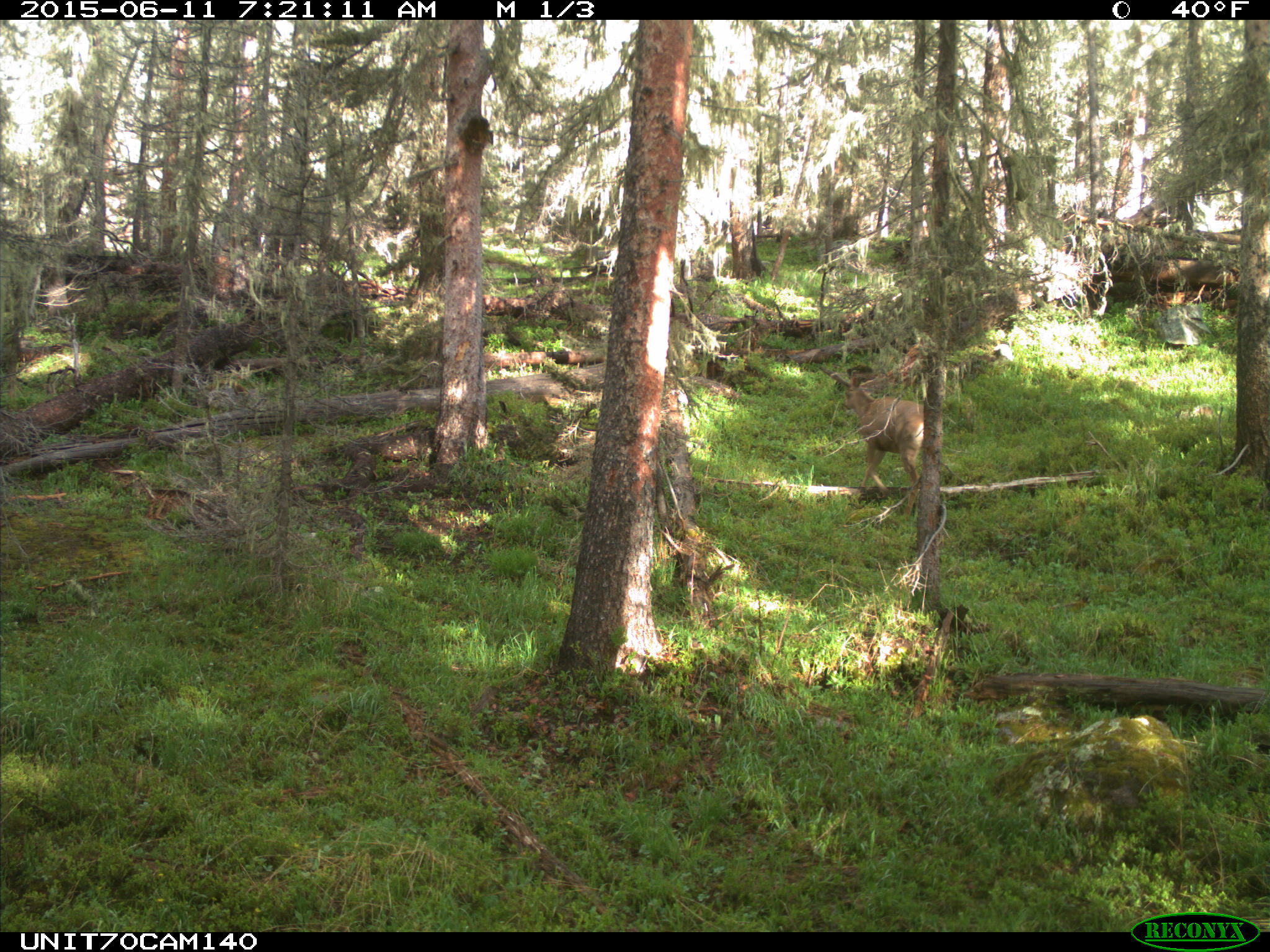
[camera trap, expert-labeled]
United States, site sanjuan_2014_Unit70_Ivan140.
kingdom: Animalia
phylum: Chordata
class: Mammalia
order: Artiodactyla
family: Cervidae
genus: Odocoileus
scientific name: Odocoileus hemionus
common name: mule deer